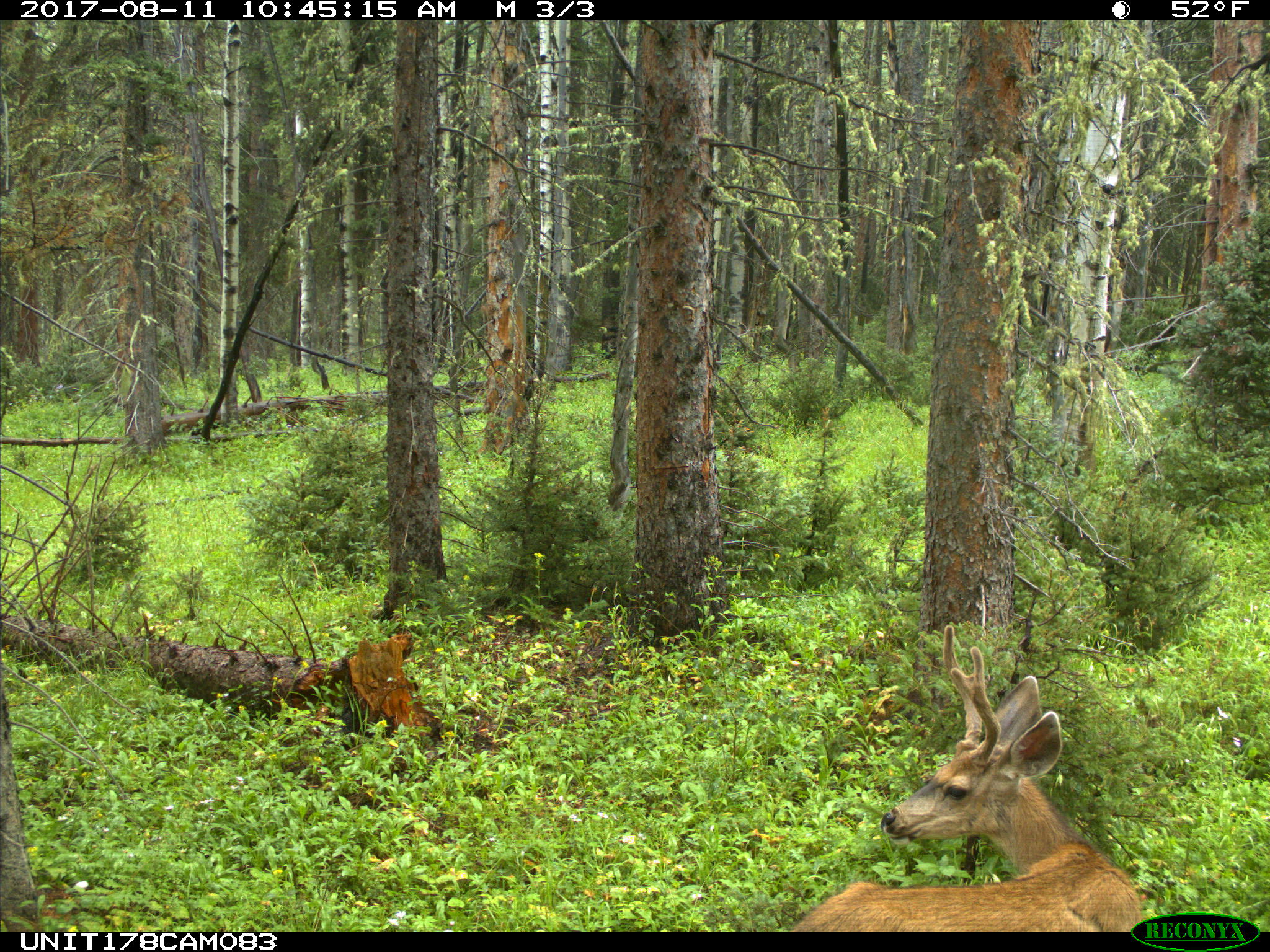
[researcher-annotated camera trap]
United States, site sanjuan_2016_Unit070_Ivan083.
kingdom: Animalia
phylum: Chordata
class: Mammalia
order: Artiodactyla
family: Cervidae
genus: Odocoileus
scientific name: Odocoileus hemionus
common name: mule deer